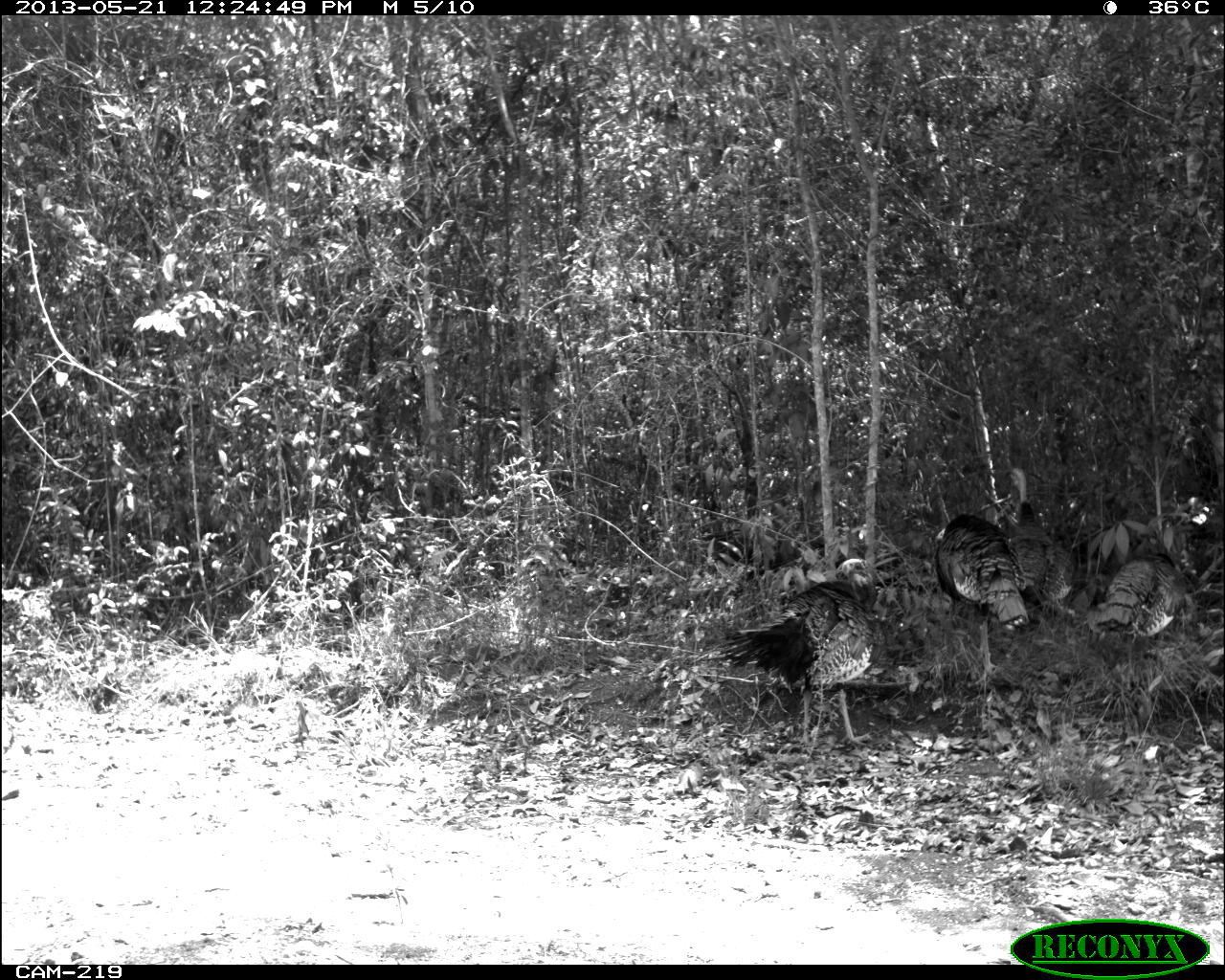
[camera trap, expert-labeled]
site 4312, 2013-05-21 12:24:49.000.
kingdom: Animalia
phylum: Chordata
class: Aves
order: Galliformes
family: Phasianidae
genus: Meleagris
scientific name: Meleagris ocellata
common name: ocellated turkey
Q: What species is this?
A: Meleagris ocellata (ocellated turkey).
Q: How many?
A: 3.